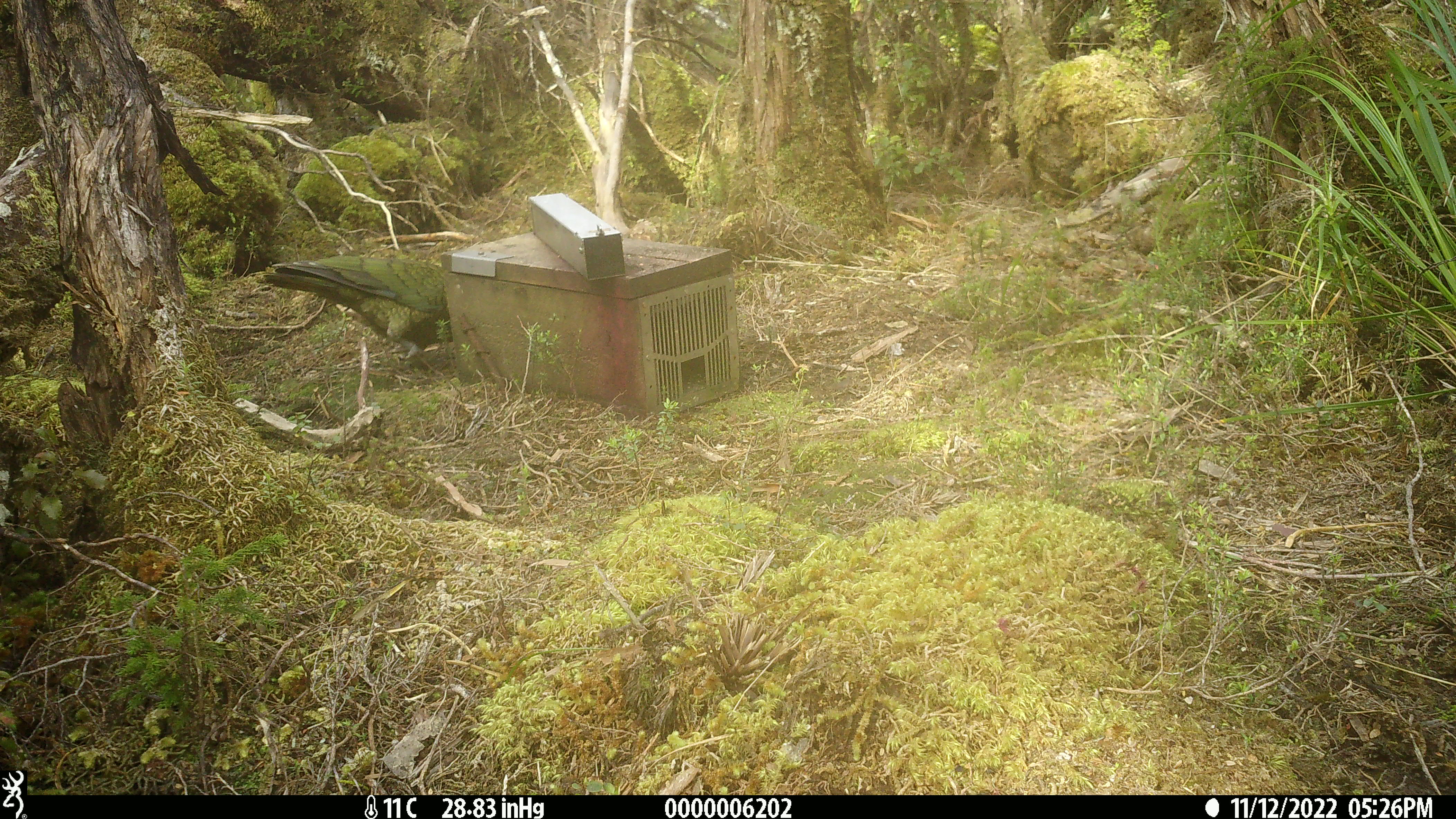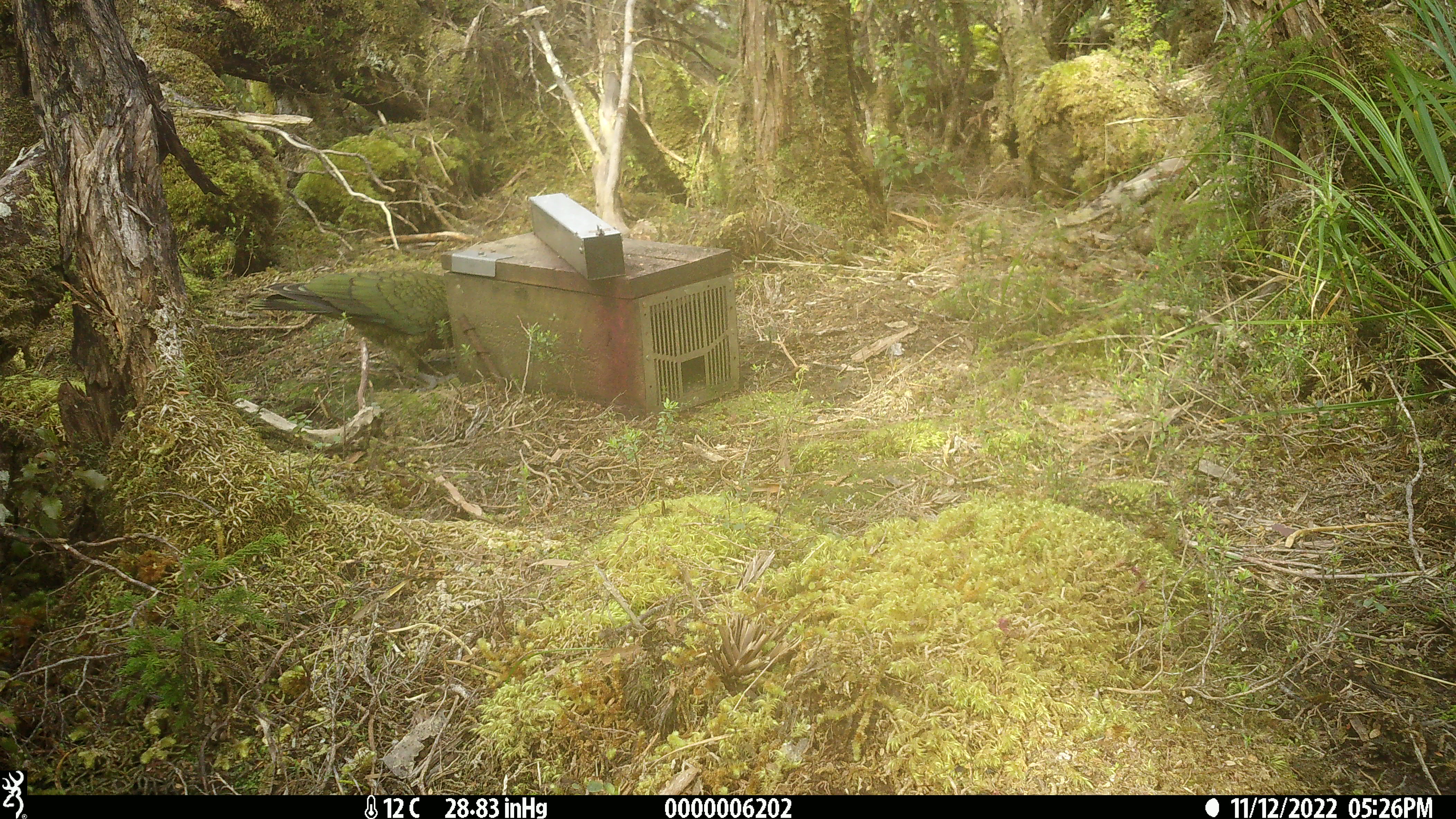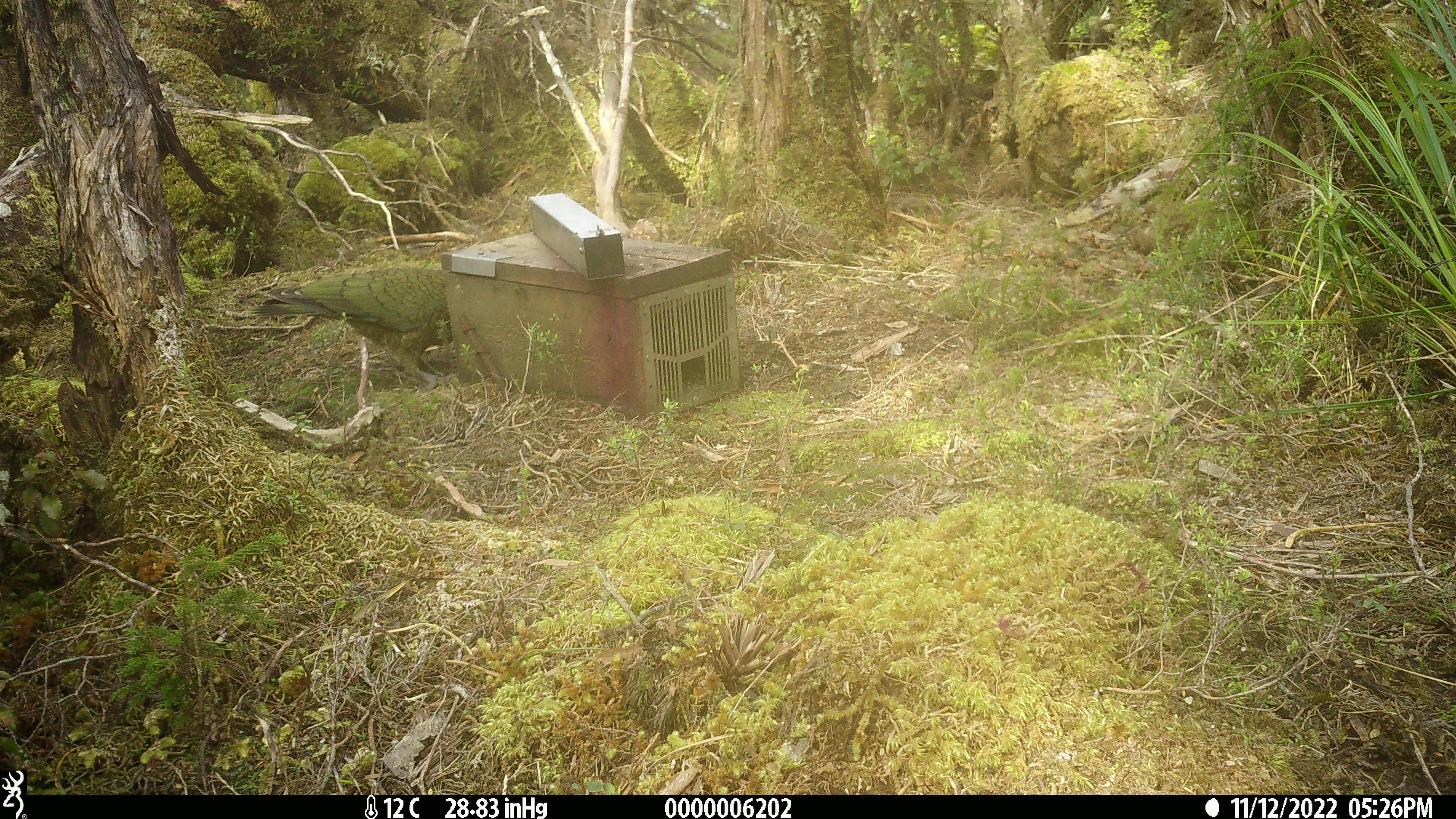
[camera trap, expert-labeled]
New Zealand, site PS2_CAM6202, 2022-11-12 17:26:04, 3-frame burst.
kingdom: Animalia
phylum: Chordata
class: Aves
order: Psittaciformes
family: Strigopidae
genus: Nestor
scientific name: Nestor notabilis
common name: kea